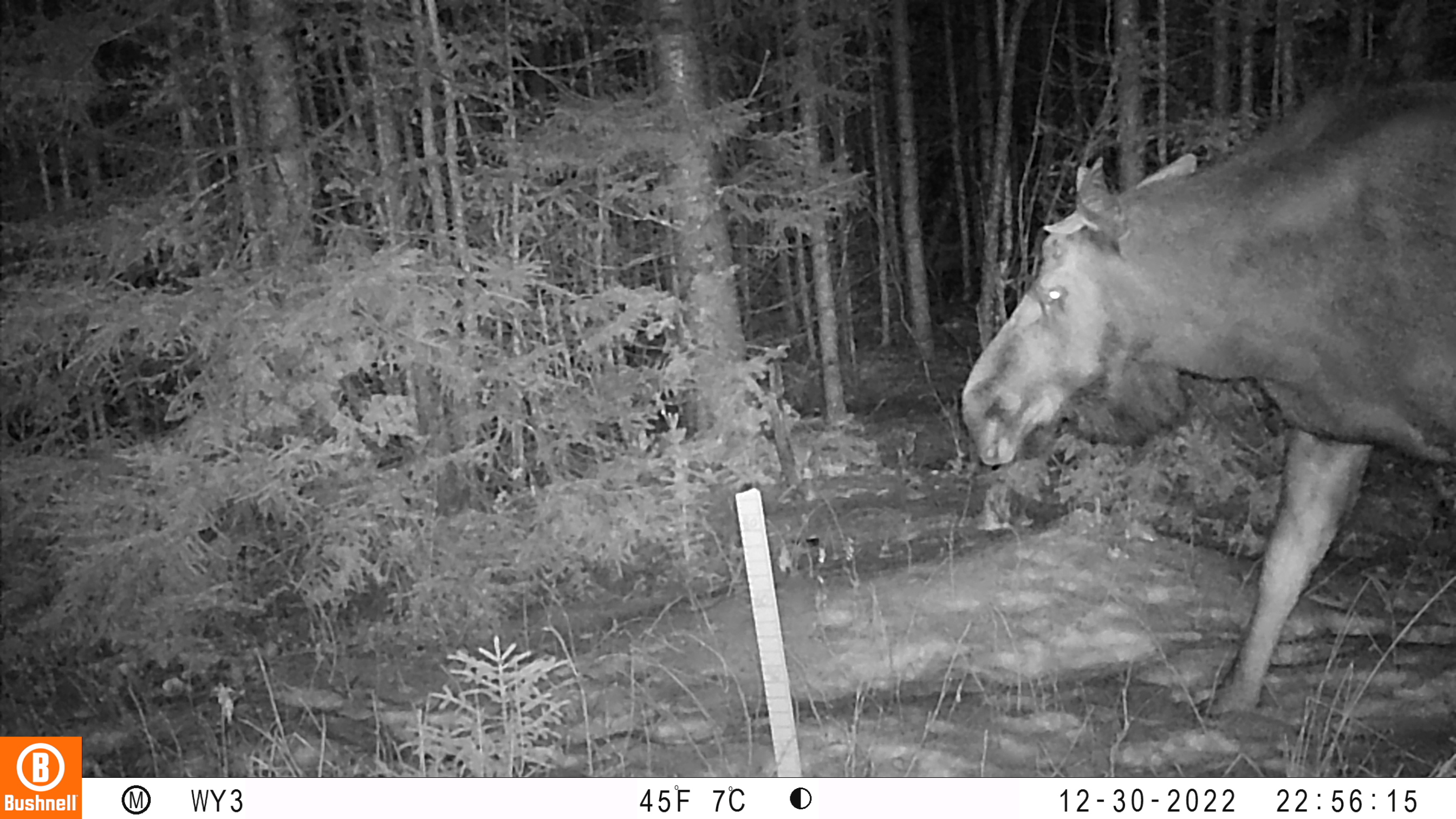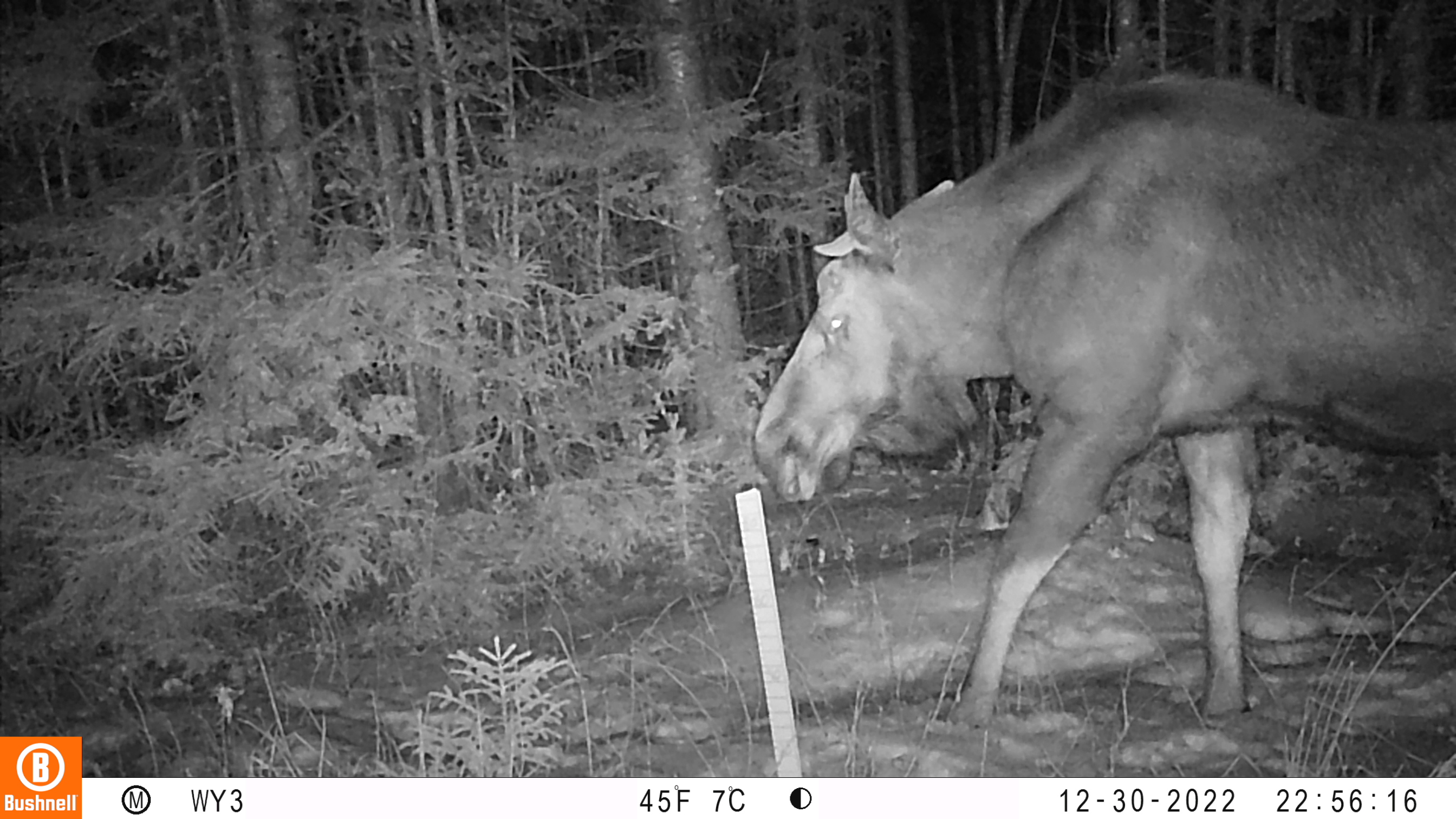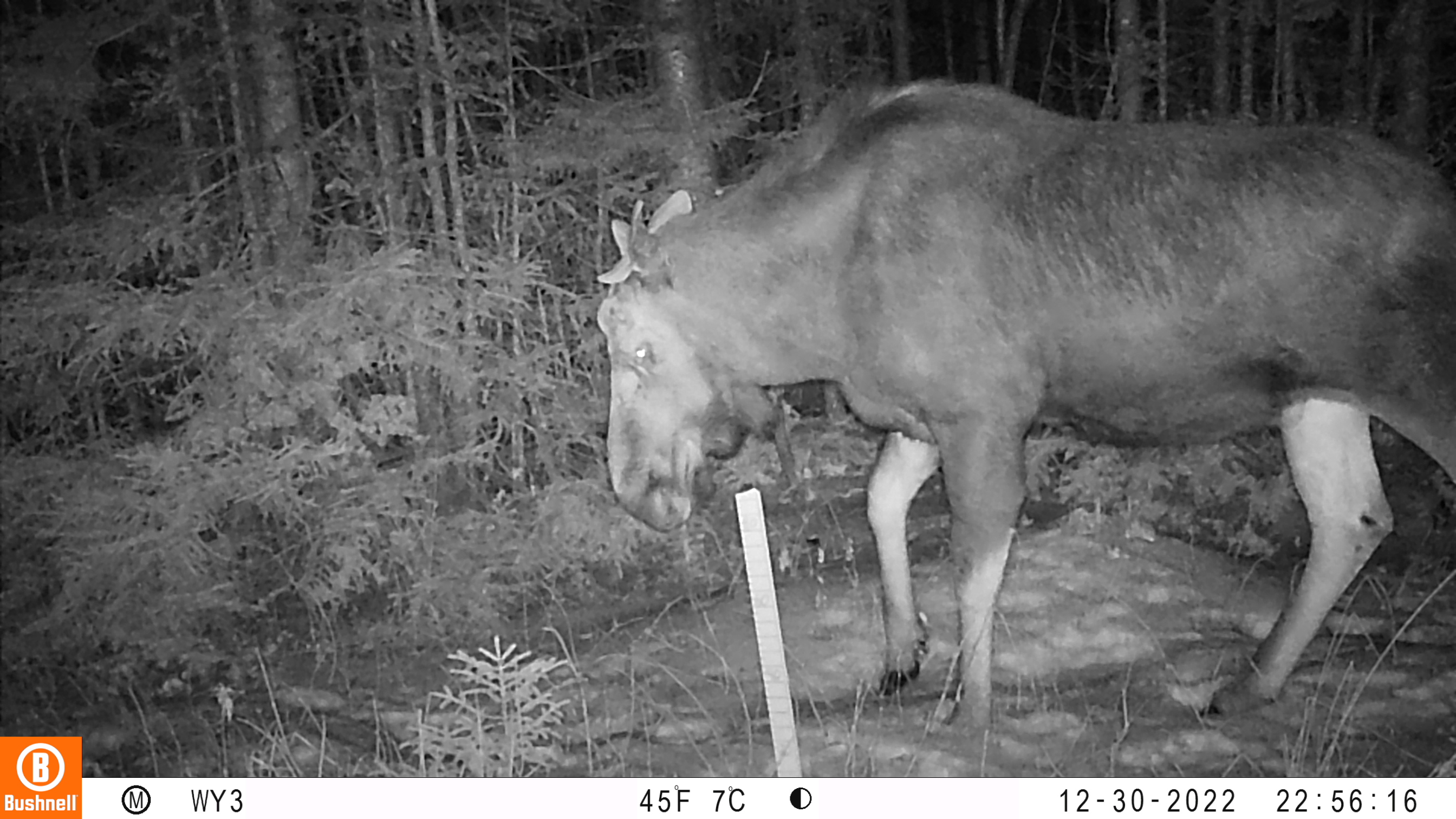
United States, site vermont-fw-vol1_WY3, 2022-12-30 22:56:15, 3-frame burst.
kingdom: Animalia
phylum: Chordata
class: Mammalia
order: Artiodactyla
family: Cervidae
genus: Alces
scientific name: Alces alces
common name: moose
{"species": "moose (Alces alces)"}